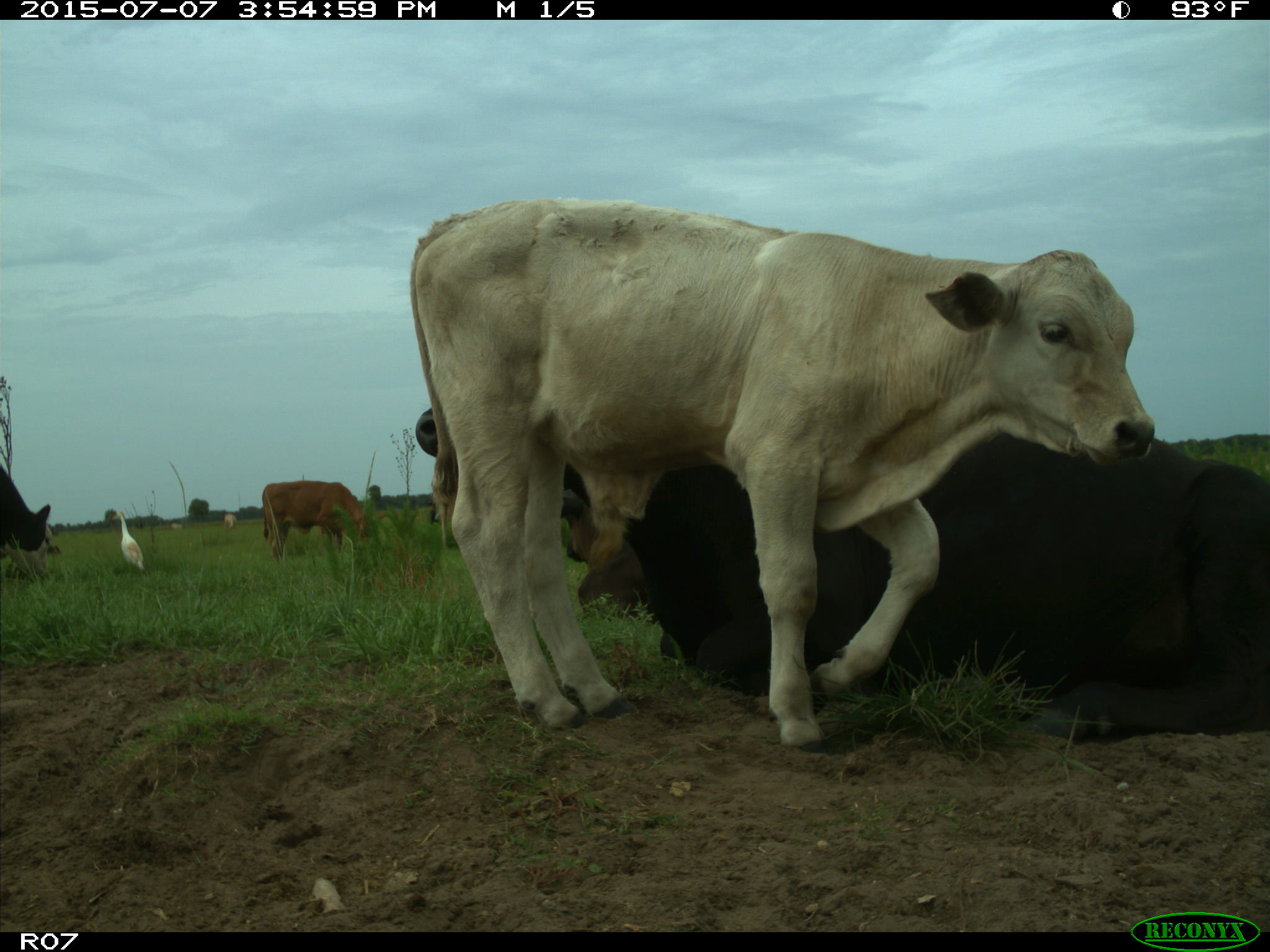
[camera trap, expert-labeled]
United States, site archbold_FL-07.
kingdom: Animalia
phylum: Chordata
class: Mammalia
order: Artiodactyla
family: Bovidae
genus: Bos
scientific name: Bos taurus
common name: domestic cow